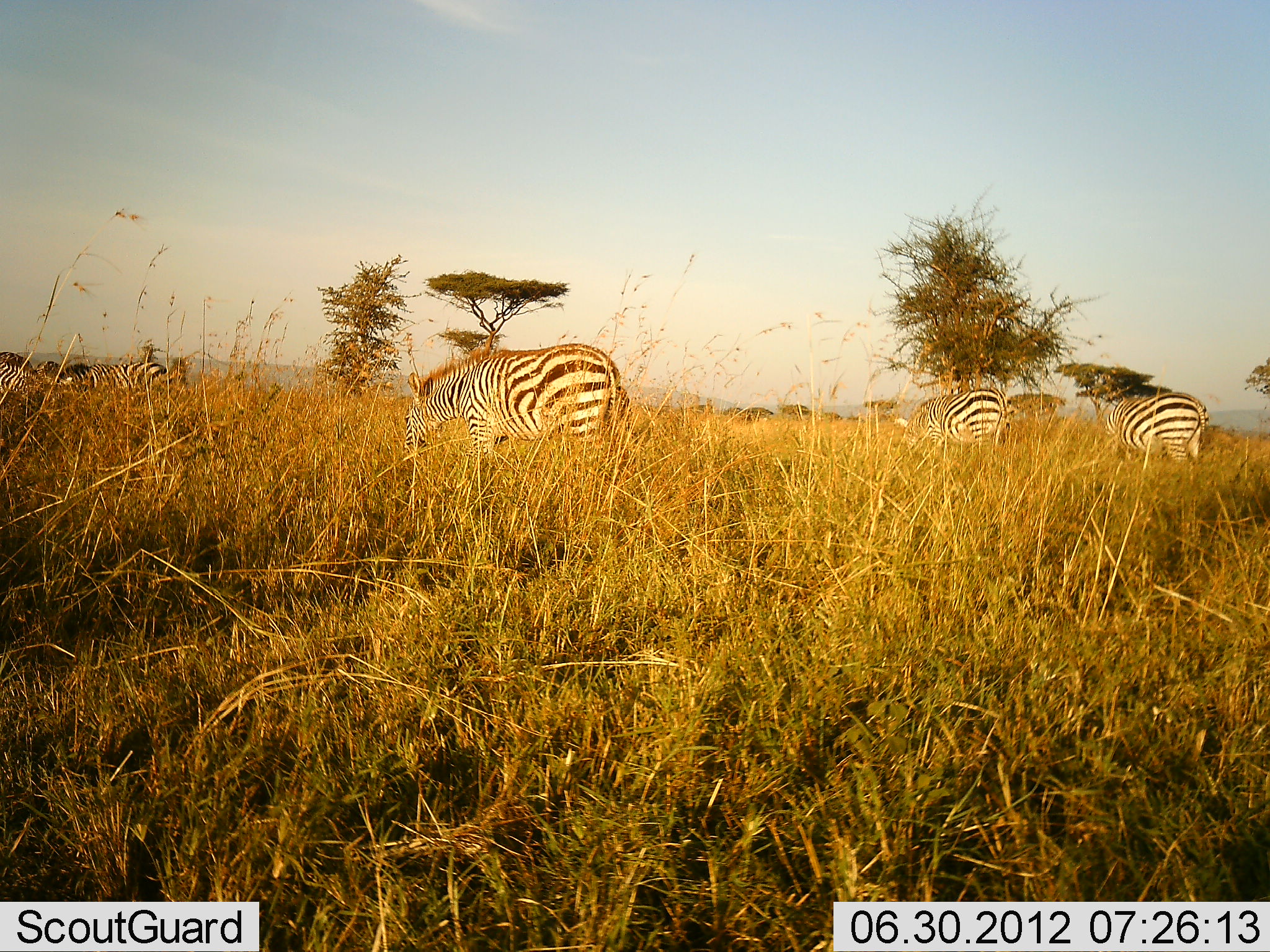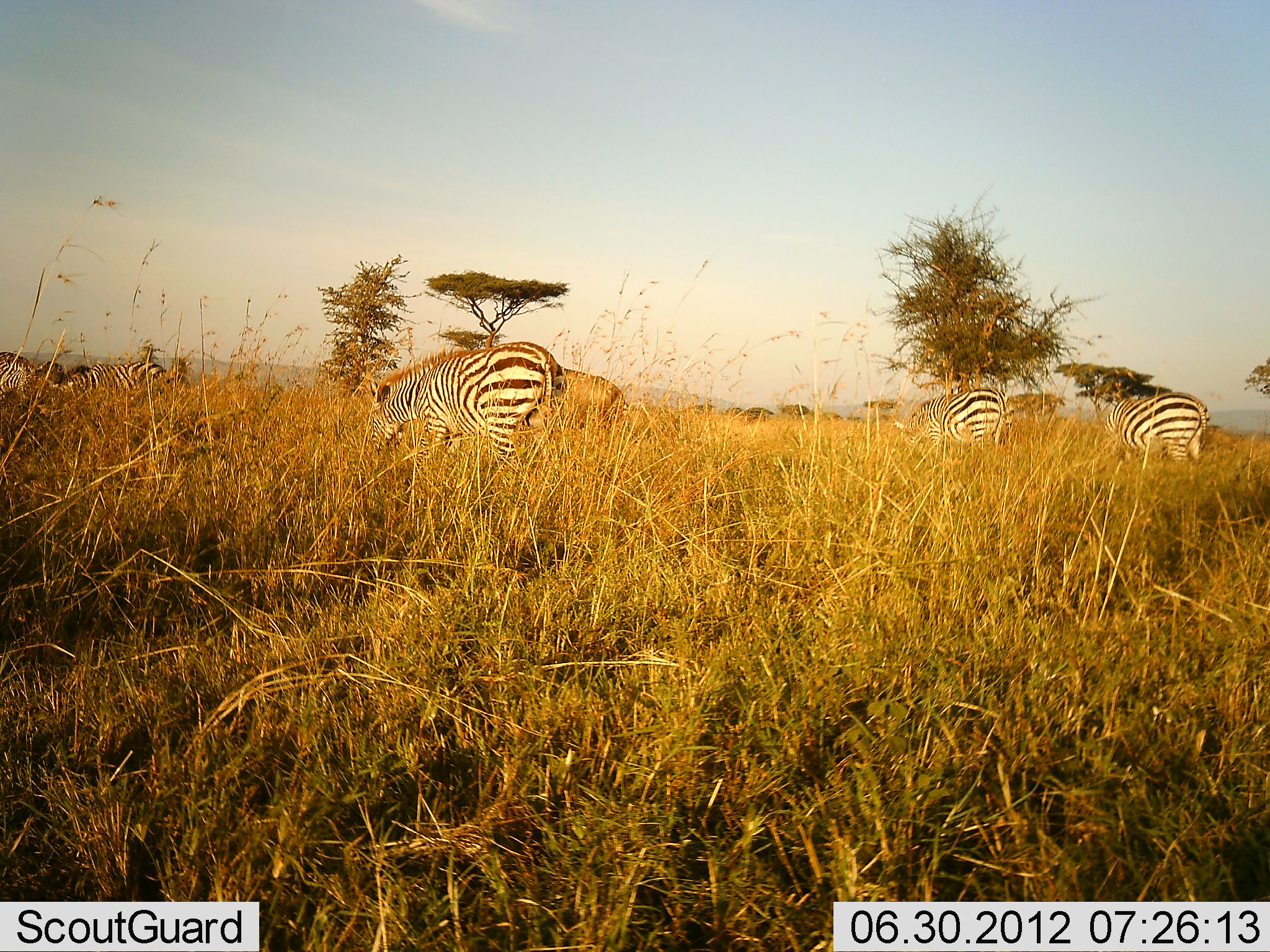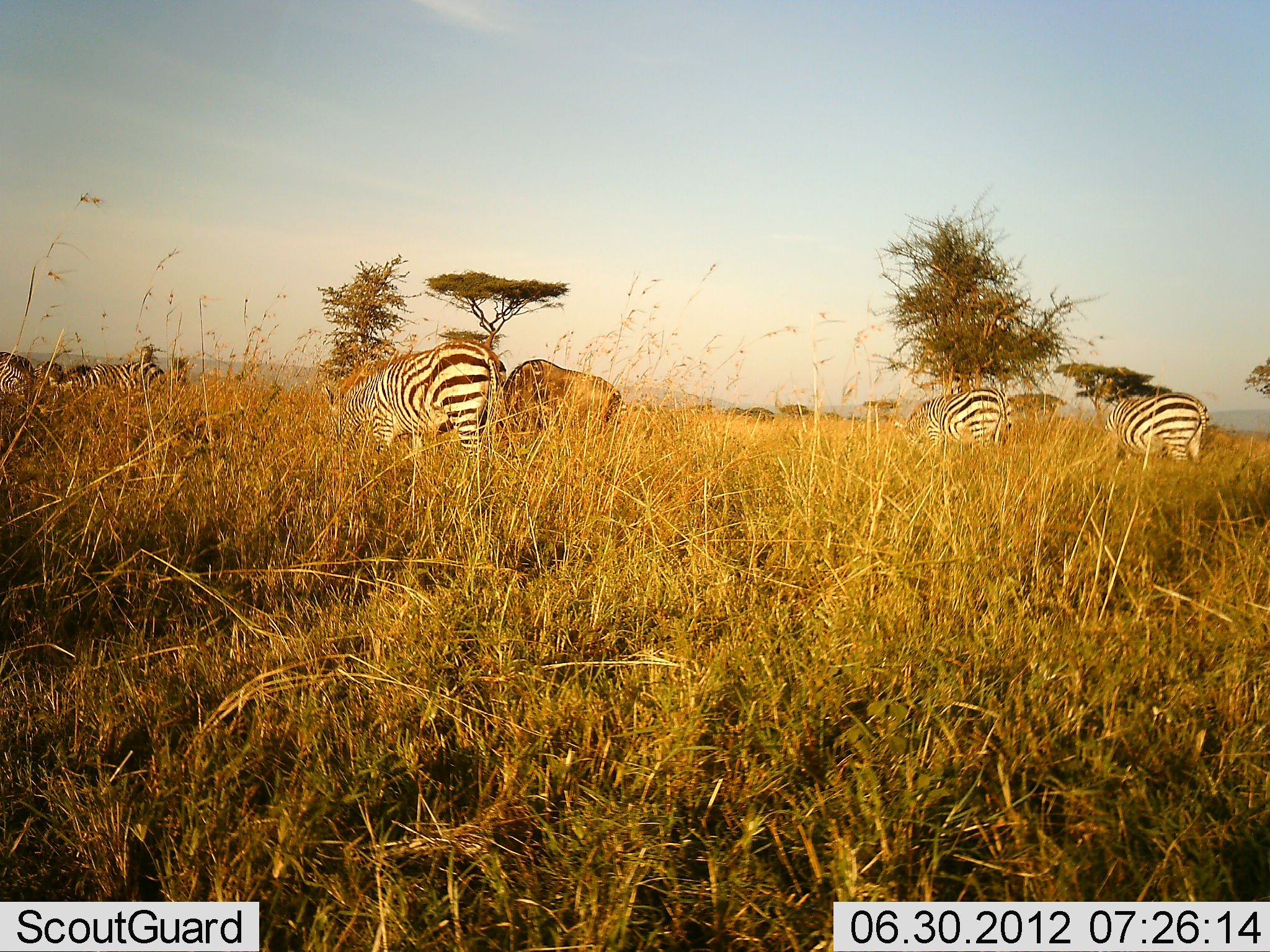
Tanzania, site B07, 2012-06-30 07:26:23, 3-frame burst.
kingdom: Animalia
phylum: Chordata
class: Mammalia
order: Artiodactyla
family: Bovidae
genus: Connochaetes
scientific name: Connochaetes taurinus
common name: blue wildebeest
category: wildebeest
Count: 1.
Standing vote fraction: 20%.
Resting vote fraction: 0%.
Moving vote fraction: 0%.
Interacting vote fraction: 0%.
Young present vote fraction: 0%.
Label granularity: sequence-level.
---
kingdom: Animalia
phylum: Chordata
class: Mammalia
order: Perissodactyla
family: Equidae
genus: Equus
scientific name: Equus quagga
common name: plains zebra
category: zebra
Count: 6.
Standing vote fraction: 41%.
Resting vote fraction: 0%.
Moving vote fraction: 35%.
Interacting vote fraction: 0%.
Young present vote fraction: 0%.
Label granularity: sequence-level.